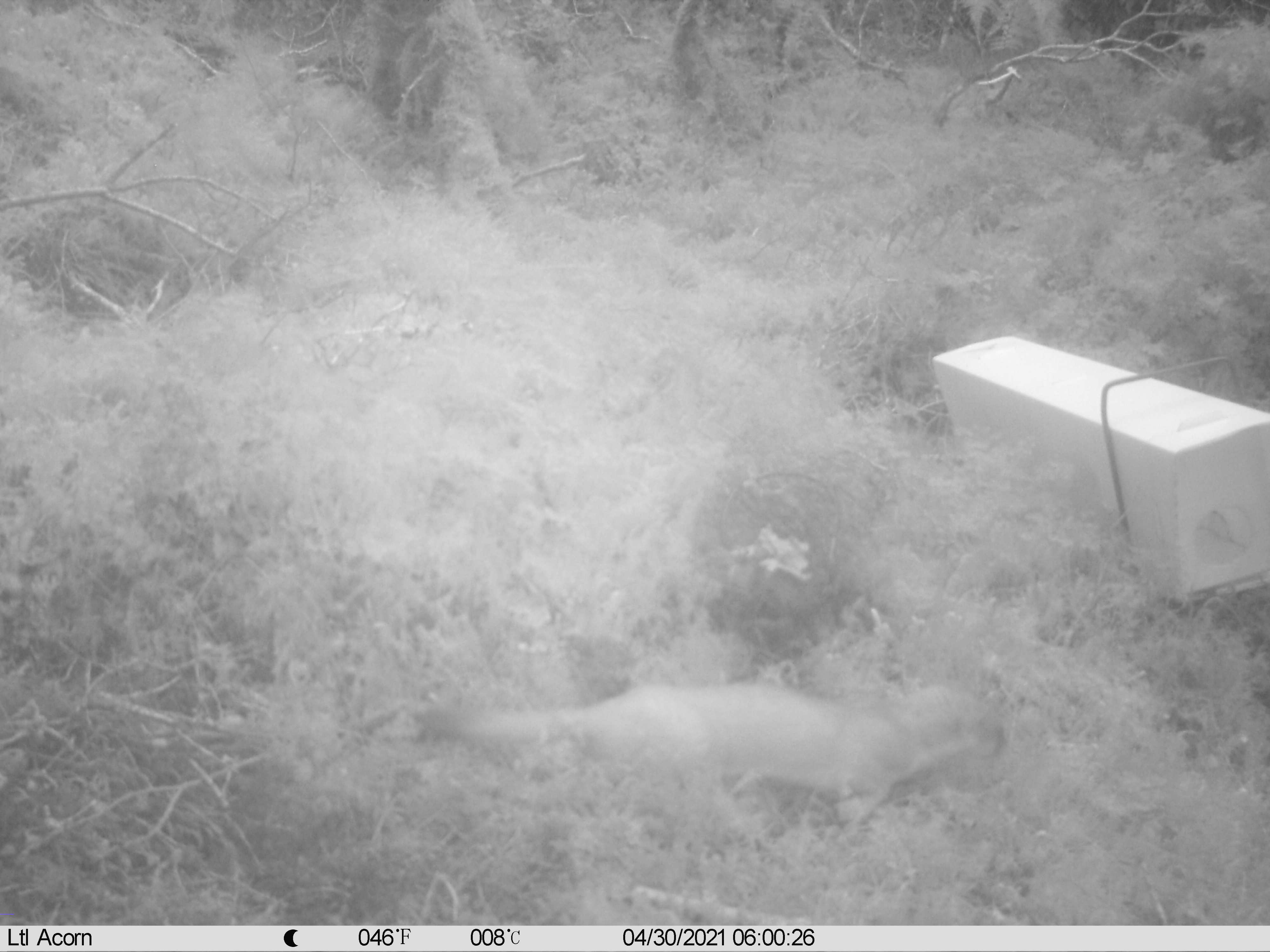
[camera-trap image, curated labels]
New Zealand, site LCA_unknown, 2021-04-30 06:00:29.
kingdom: Animalia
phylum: Chordata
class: Mammalia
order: Carnivora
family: Mustelidae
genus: Mustela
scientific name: Mustela erminea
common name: stoat